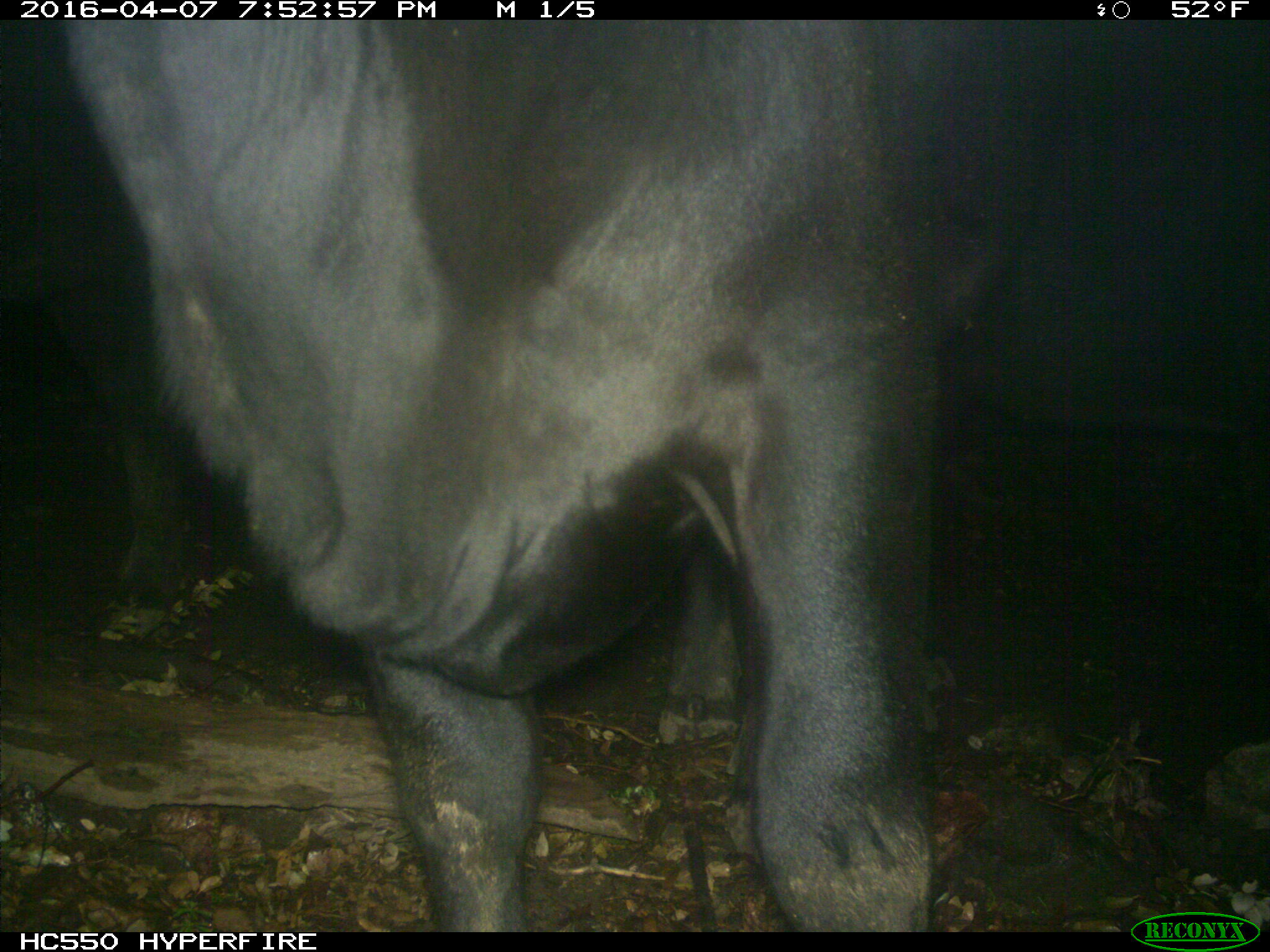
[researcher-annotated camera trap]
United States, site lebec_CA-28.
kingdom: Animalia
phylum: Chordata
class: Mammalia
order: Artiodactyla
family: Bovidae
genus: Bos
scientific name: Bos taurus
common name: domestic cow